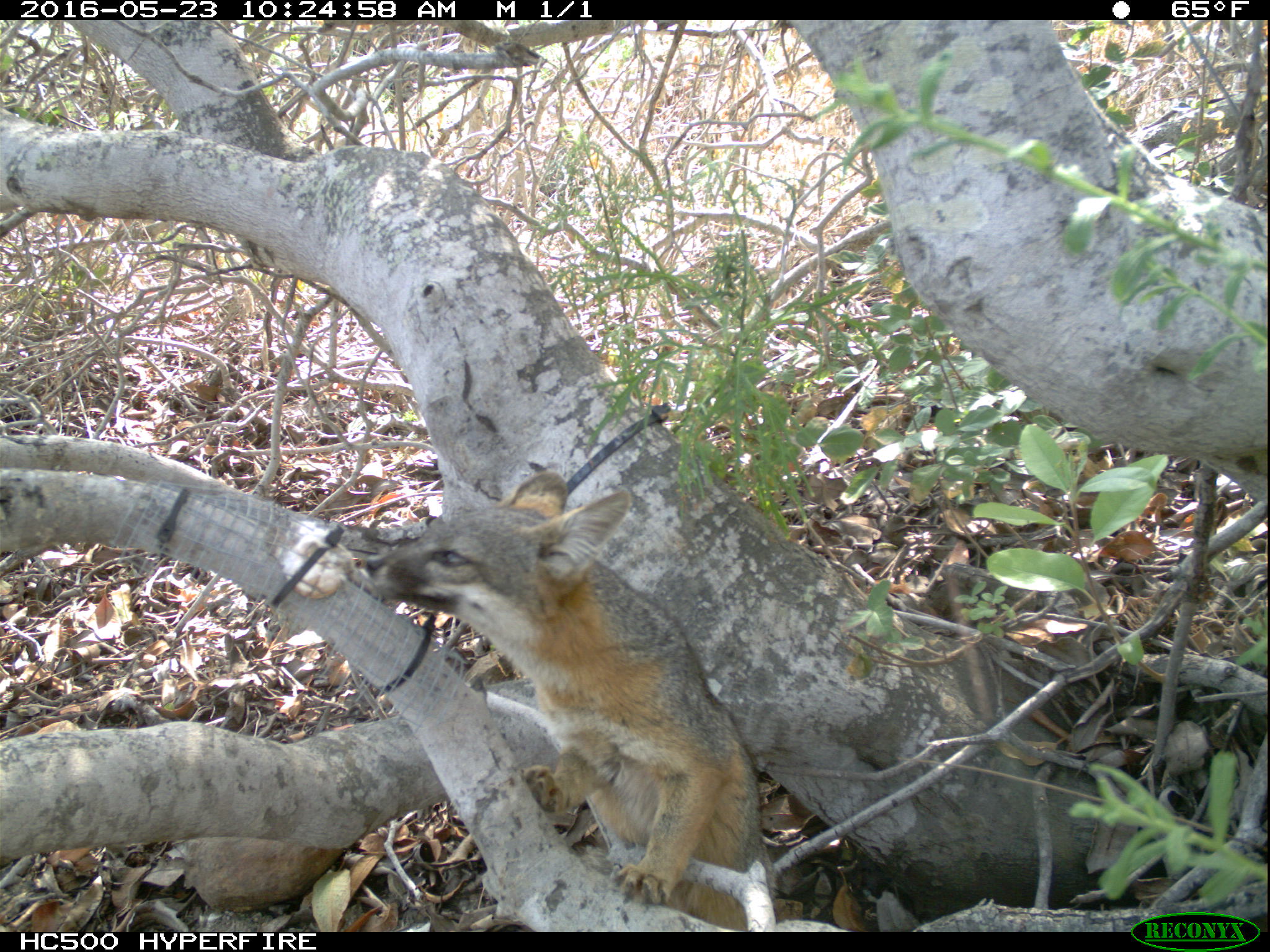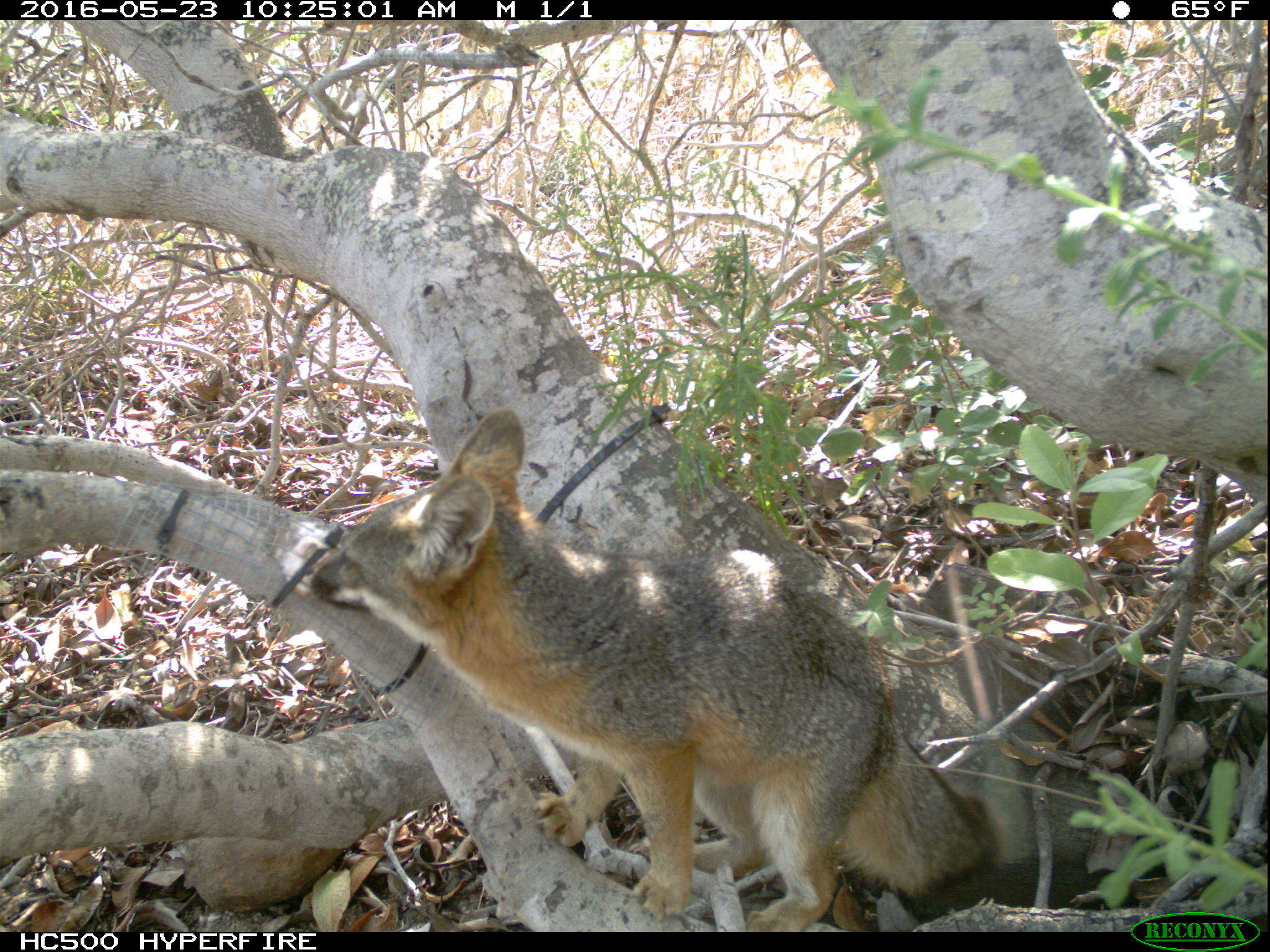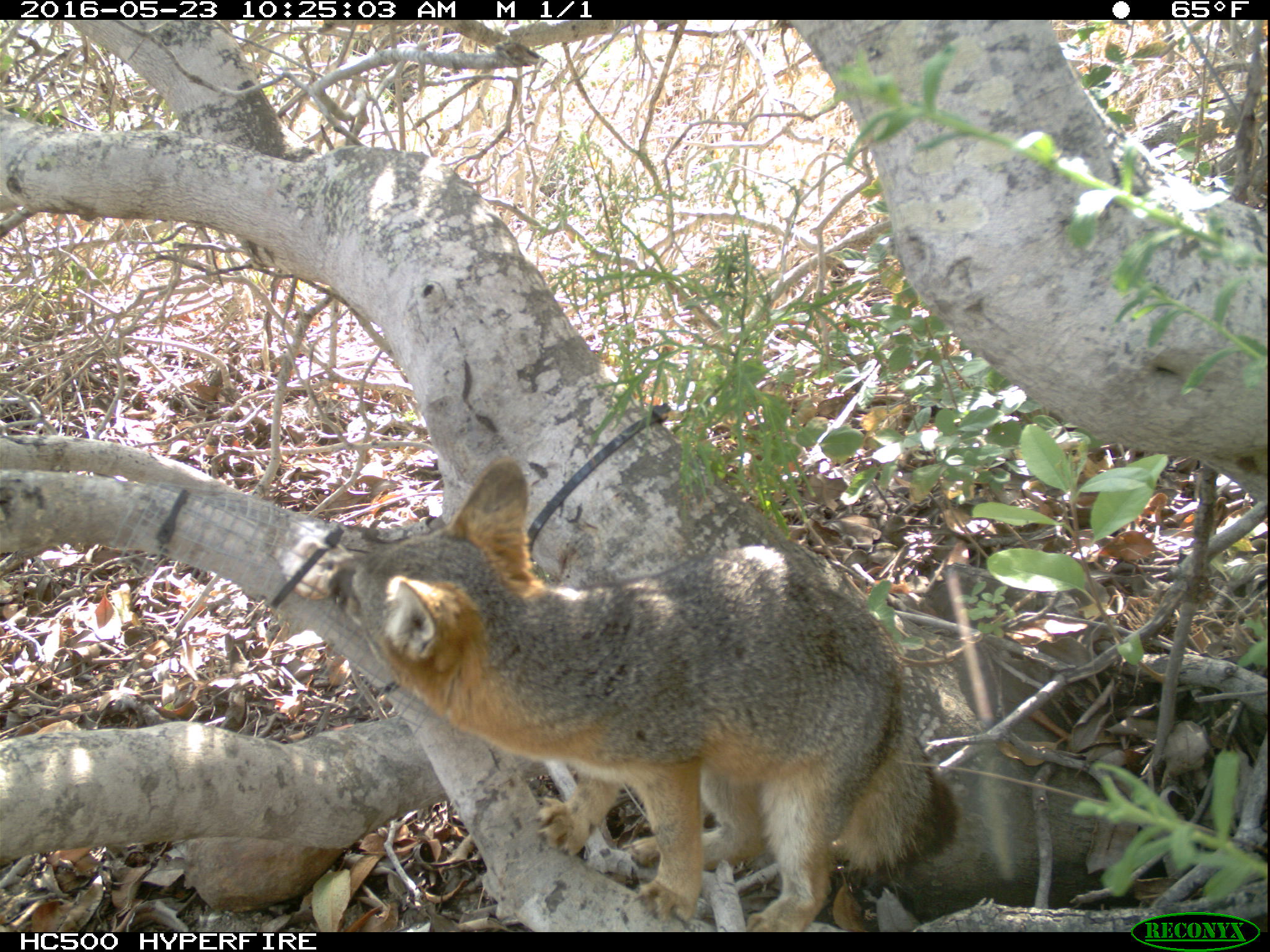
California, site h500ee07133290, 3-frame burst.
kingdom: Animalia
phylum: Chordata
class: Mammalia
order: Carnivora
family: Canidae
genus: Urocyon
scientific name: Urocyon littoralis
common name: island fox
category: fox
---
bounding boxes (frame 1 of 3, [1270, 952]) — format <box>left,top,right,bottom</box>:
fox: <box>348,472,779,928</box>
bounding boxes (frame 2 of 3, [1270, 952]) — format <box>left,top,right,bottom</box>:
fox: <box>313,404,997,929</box>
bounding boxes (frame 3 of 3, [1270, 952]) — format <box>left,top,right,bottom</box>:
fox: <box>330,456,956,932</box>